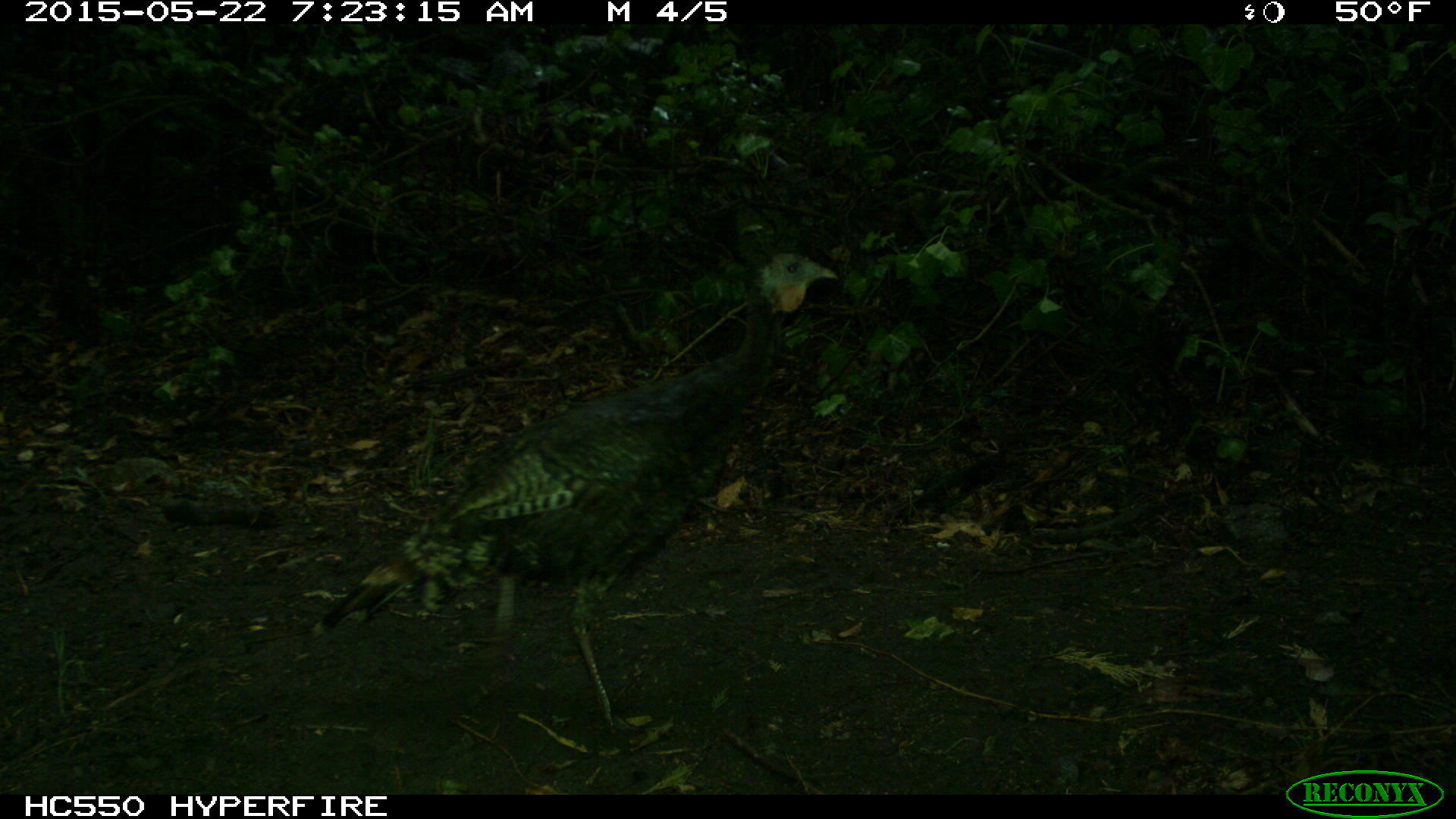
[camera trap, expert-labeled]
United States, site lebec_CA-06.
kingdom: Animalia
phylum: Chordata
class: Aves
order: Galliformes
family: Phasianidae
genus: Meleagris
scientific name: Meleagris gallopavo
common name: wild turkey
Meleagris gallopavo (wild turkey).